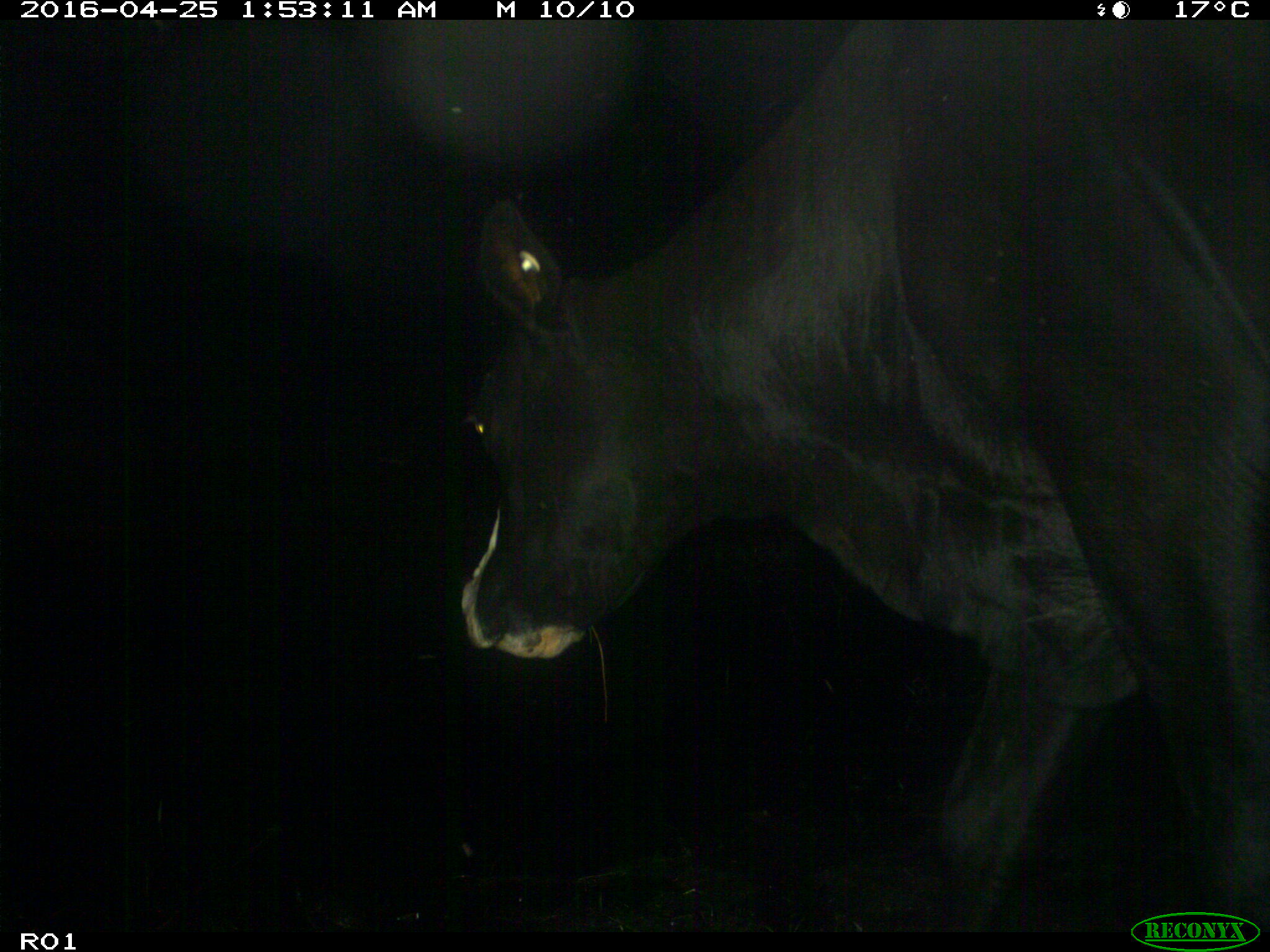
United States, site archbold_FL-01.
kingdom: Animalia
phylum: Chordata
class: Mammalia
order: Artiodactyla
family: Bovidae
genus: Bos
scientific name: Bos taurus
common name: domestic cow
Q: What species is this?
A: Bos taurus (domestic cow).